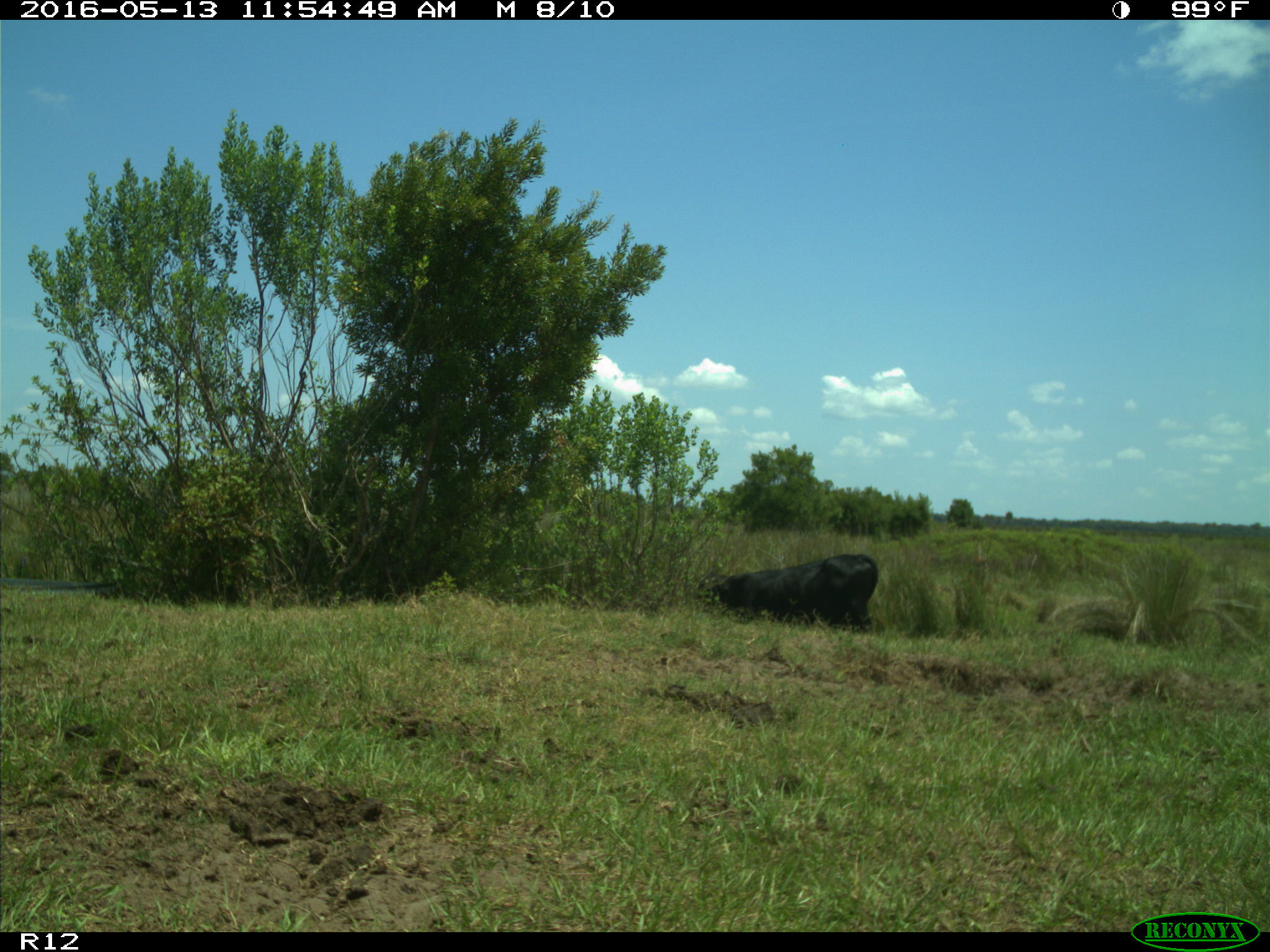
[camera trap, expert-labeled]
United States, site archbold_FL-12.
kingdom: Animalia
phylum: Chordata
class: Mammalia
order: Artiodactyla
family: Bovidae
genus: Bos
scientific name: Bos taurus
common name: domestic cow